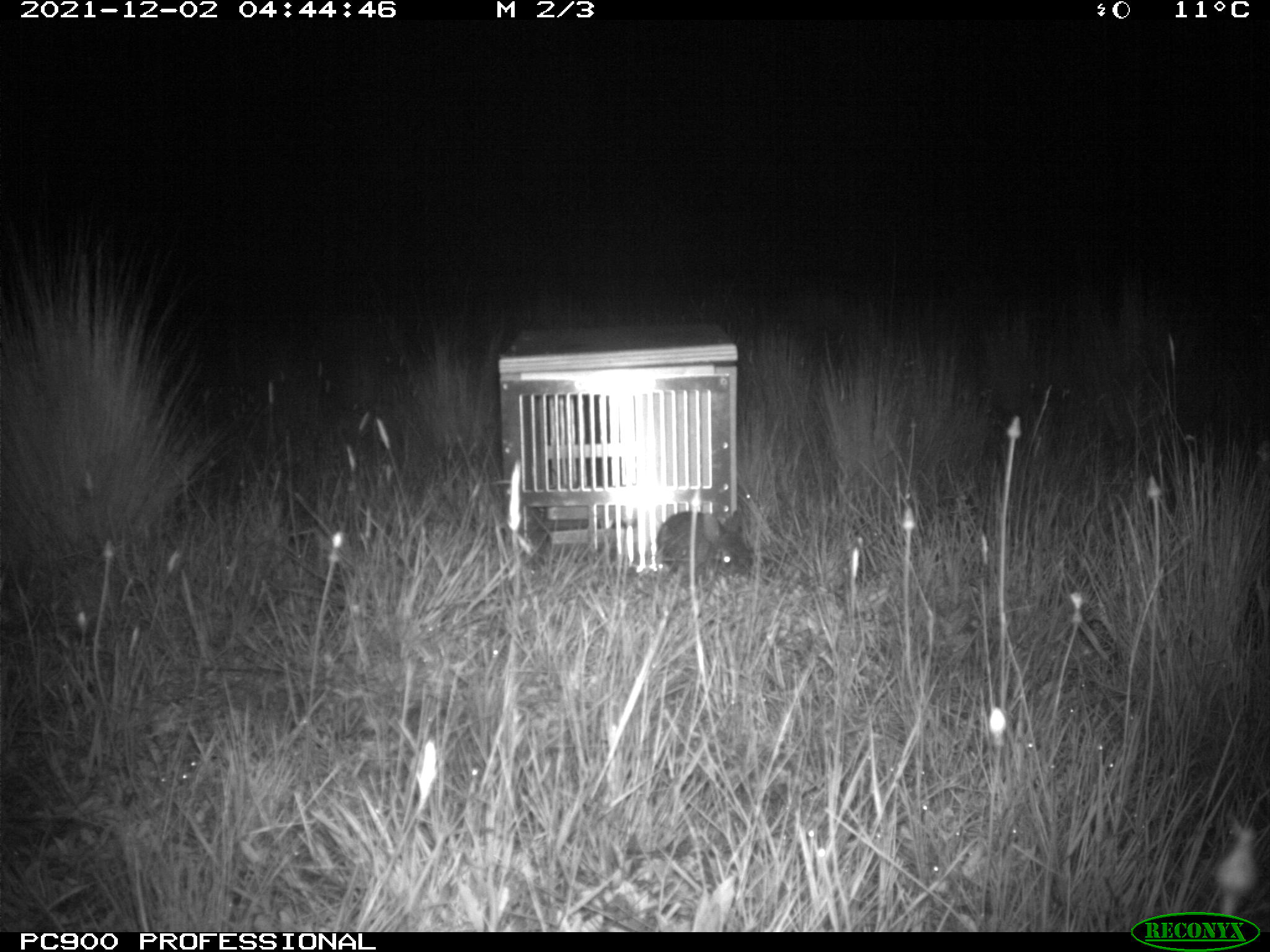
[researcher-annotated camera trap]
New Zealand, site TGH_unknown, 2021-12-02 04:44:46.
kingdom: Animalia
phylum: Chordata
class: Mammalia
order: Lagomorpha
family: Leporidae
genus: Oryctolagus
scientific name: Oryctolagus cuniculus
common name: european rabbit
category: rabbit